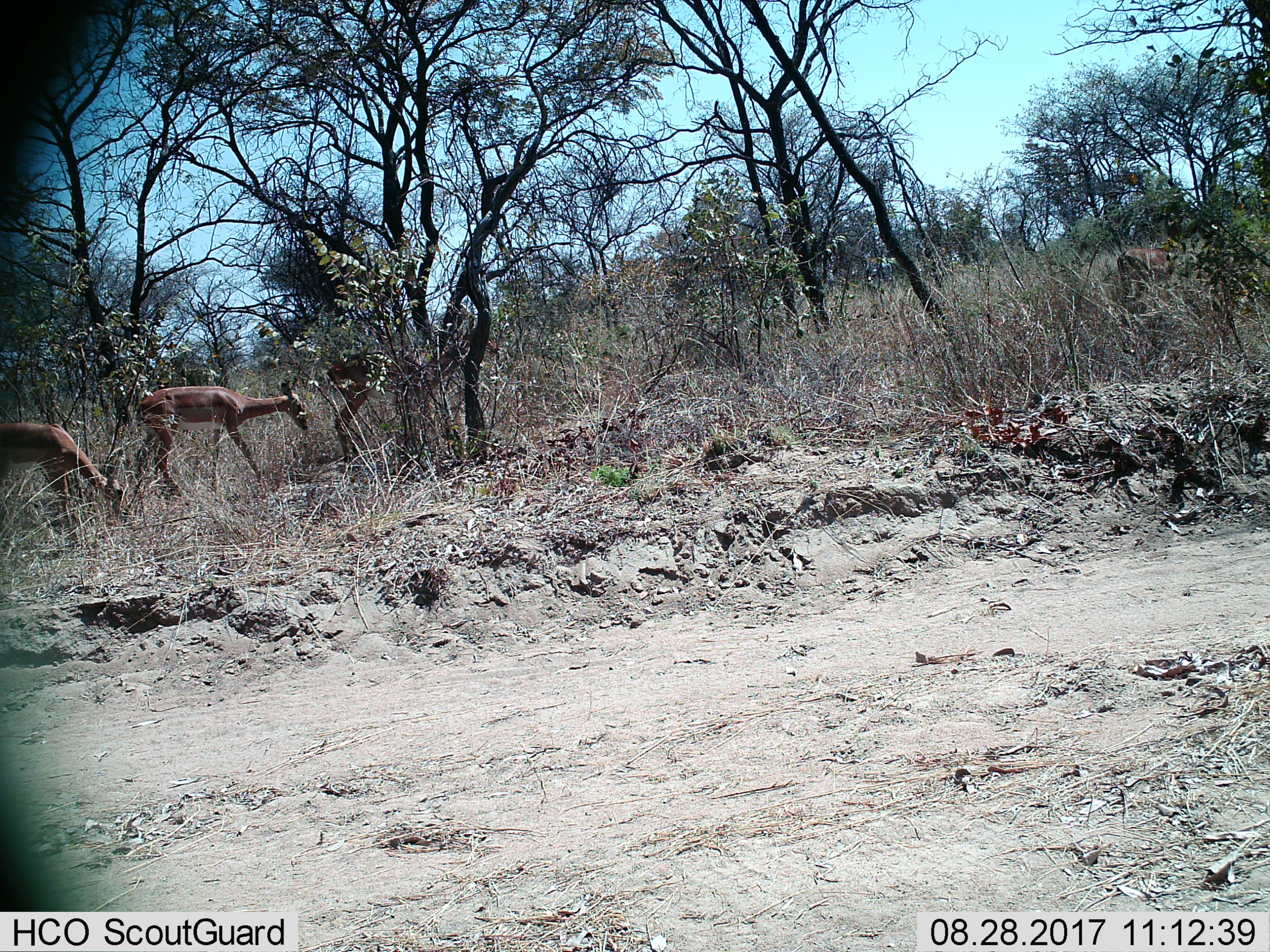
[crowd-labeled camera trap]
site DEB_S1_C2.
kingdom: Animalia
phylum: Chordata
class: Mammalia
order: Artiodactyla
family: Bovidae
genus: Aepyceros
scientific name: Aepyceros melampus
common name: impala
Impala (Aepyceros melampus), count 3. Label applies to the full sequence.